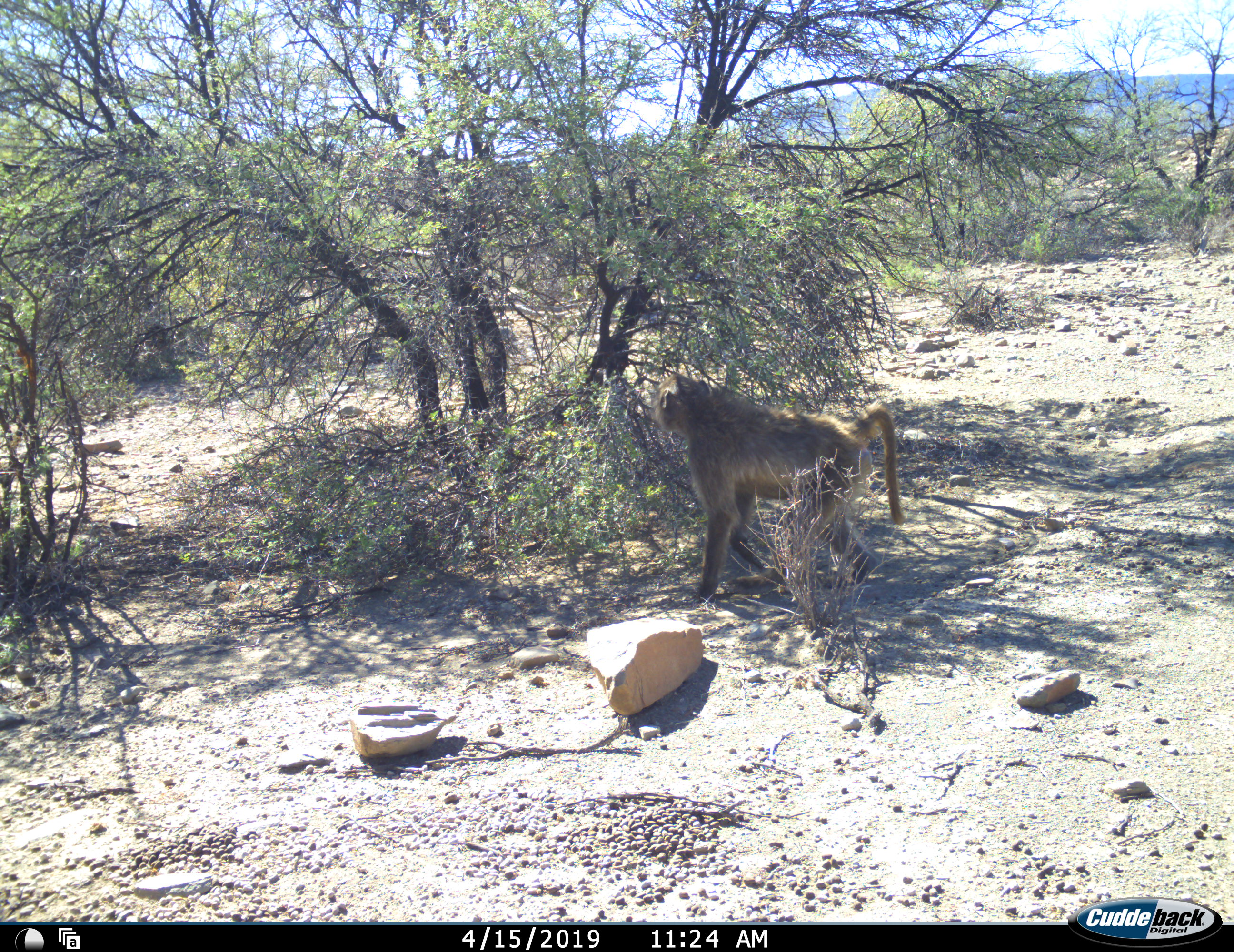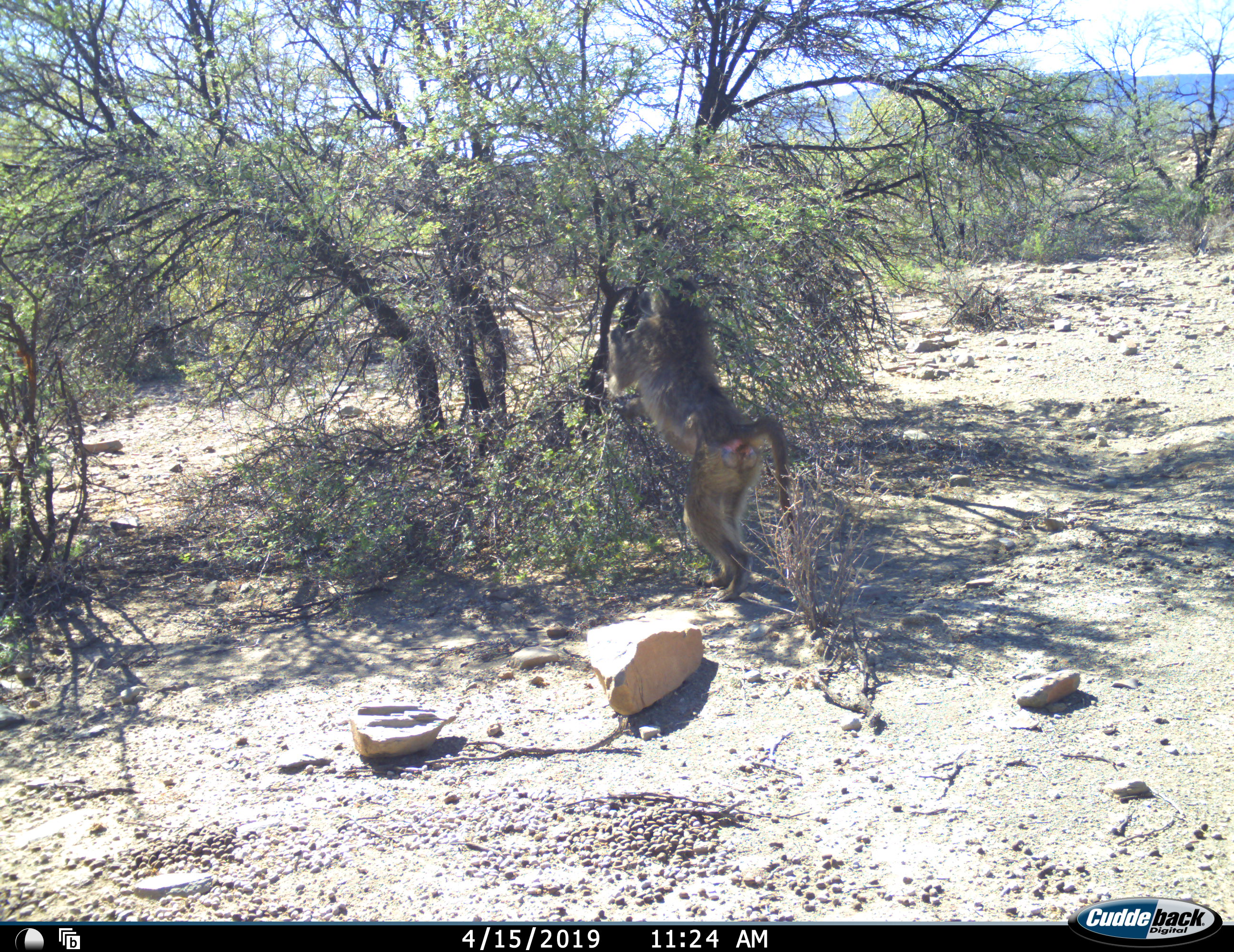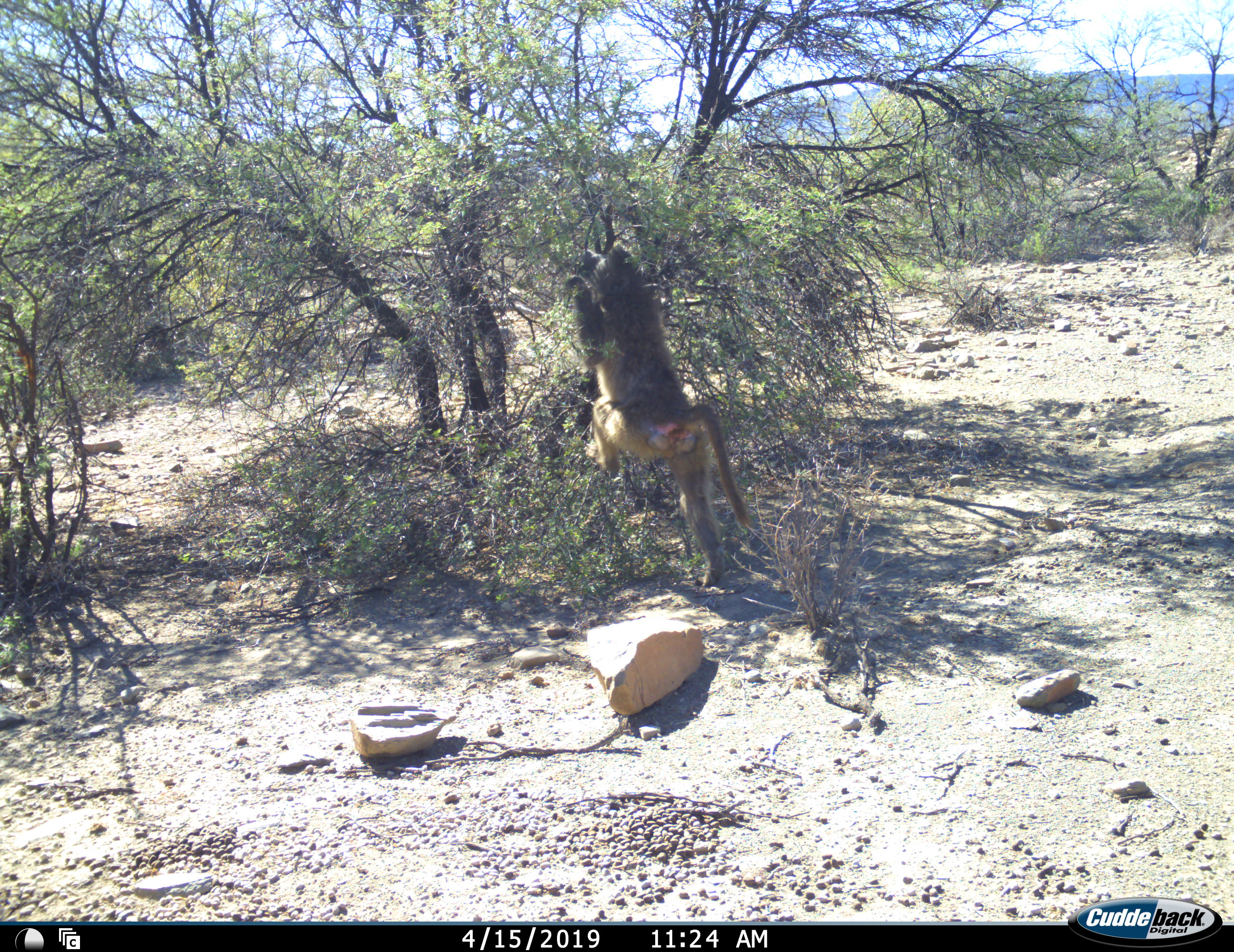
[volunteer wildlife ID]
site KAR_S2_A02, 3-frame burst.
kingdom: Animalia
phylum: Chordata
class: Mammalia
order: Primates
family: Cercopithecidae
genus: Papio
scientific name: Papio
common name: baboon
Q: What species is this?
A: Baboon (Papio).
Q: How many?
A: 1.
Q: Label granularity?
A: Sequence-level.